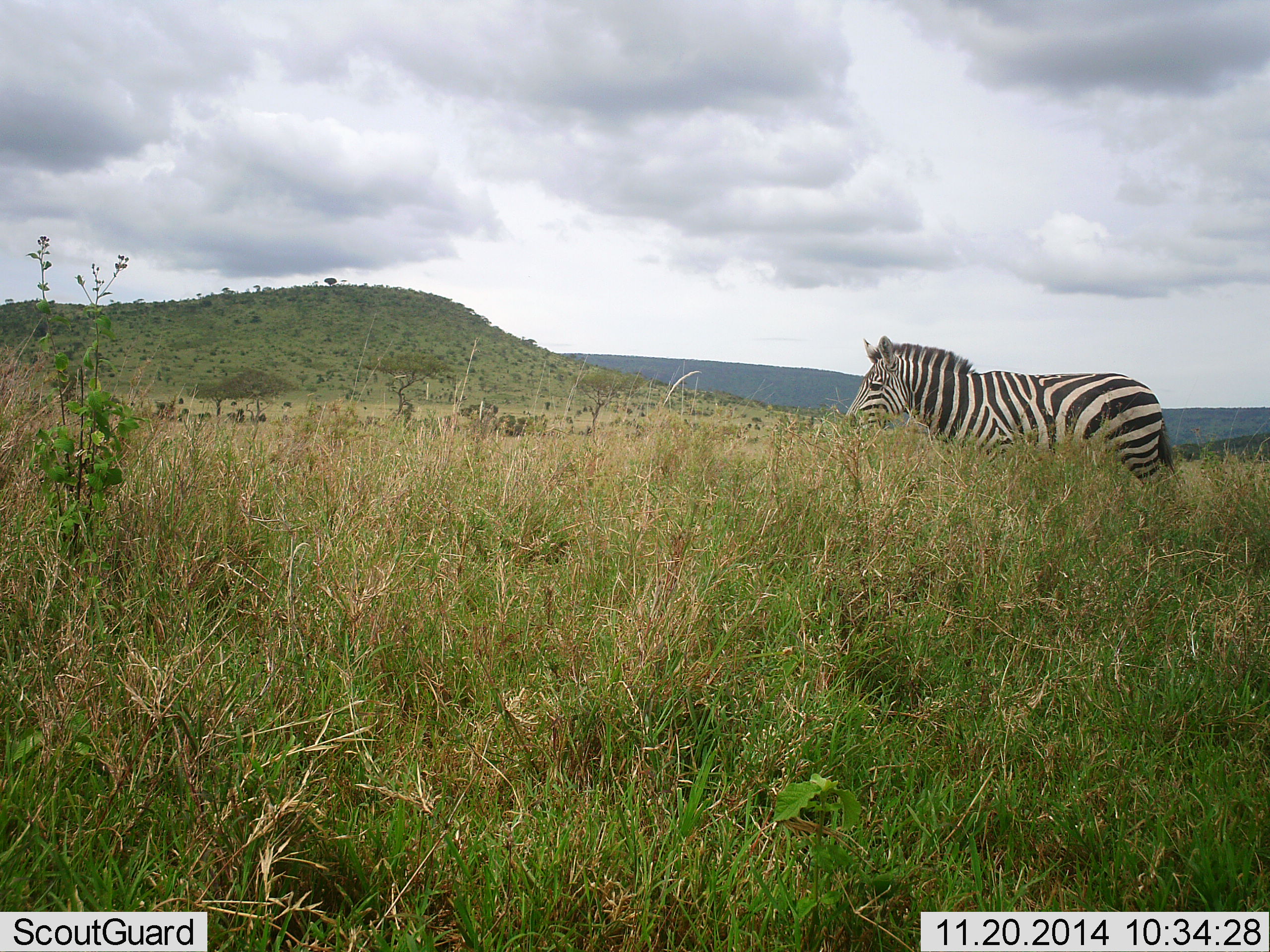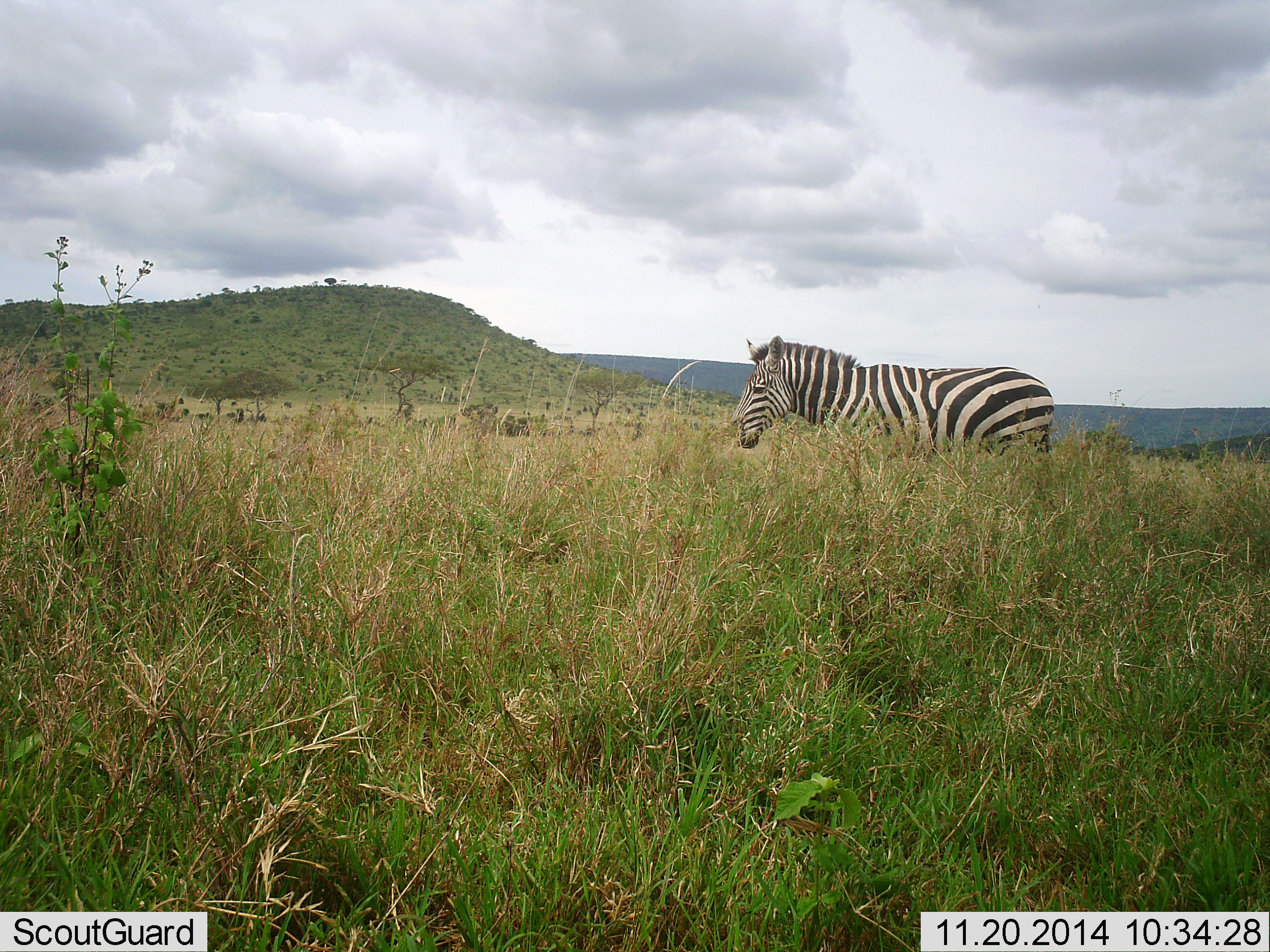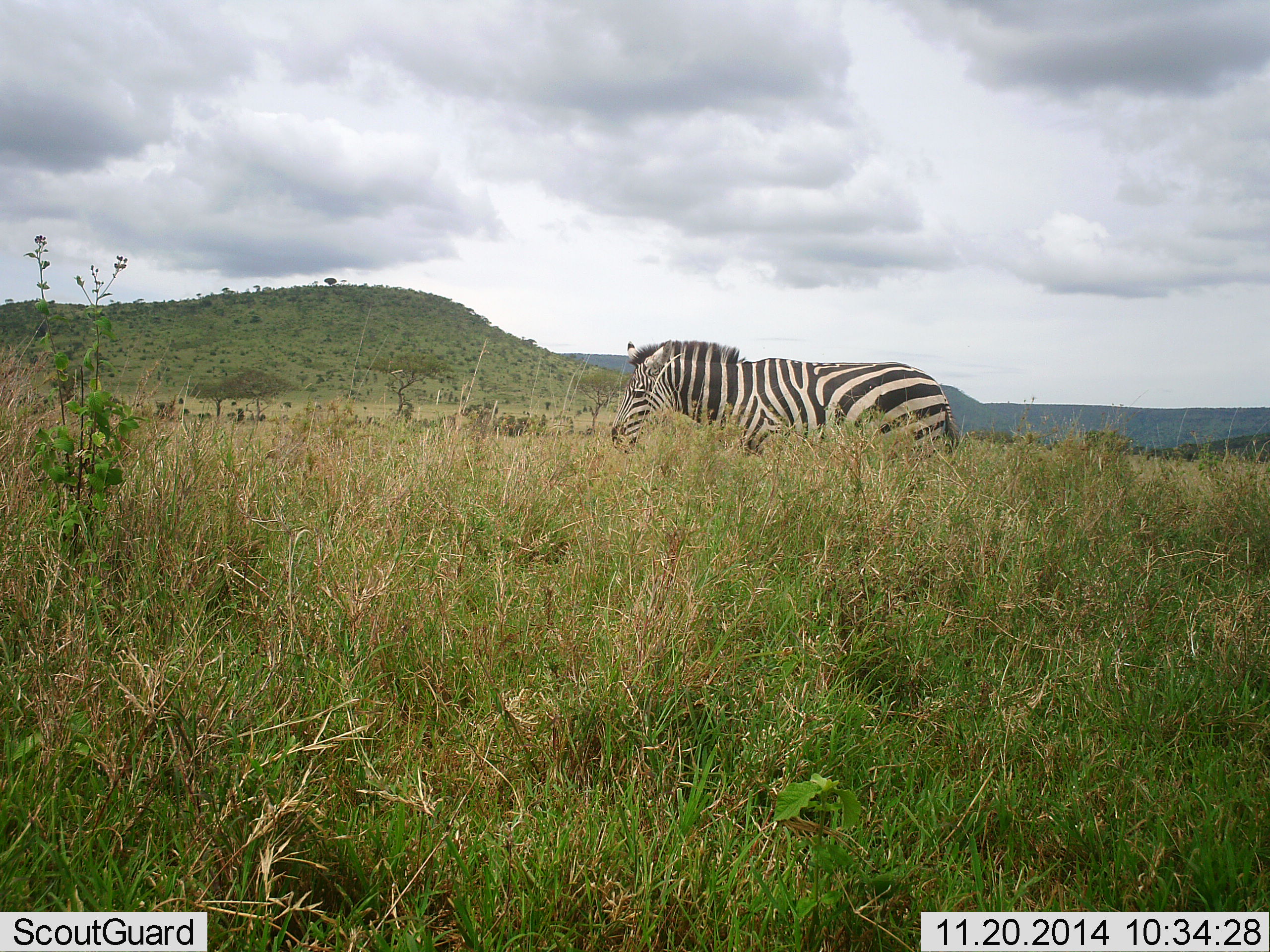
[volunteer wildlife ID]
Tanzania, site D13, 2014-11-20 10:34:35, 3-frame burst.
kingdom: Animalia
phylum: Chordata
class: Mammalia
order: Perissodactyla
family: Equidae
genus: Equus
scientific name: Equus quagga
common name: plains zebra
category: zebra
Zebra (plains zebra) (Equus quagga), count 1. Behavior (volunteer vote fractions): standing 10%, resting 0%, moving 100%, interacting 0%. Young present (vote fraction): 0%. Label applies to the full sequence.